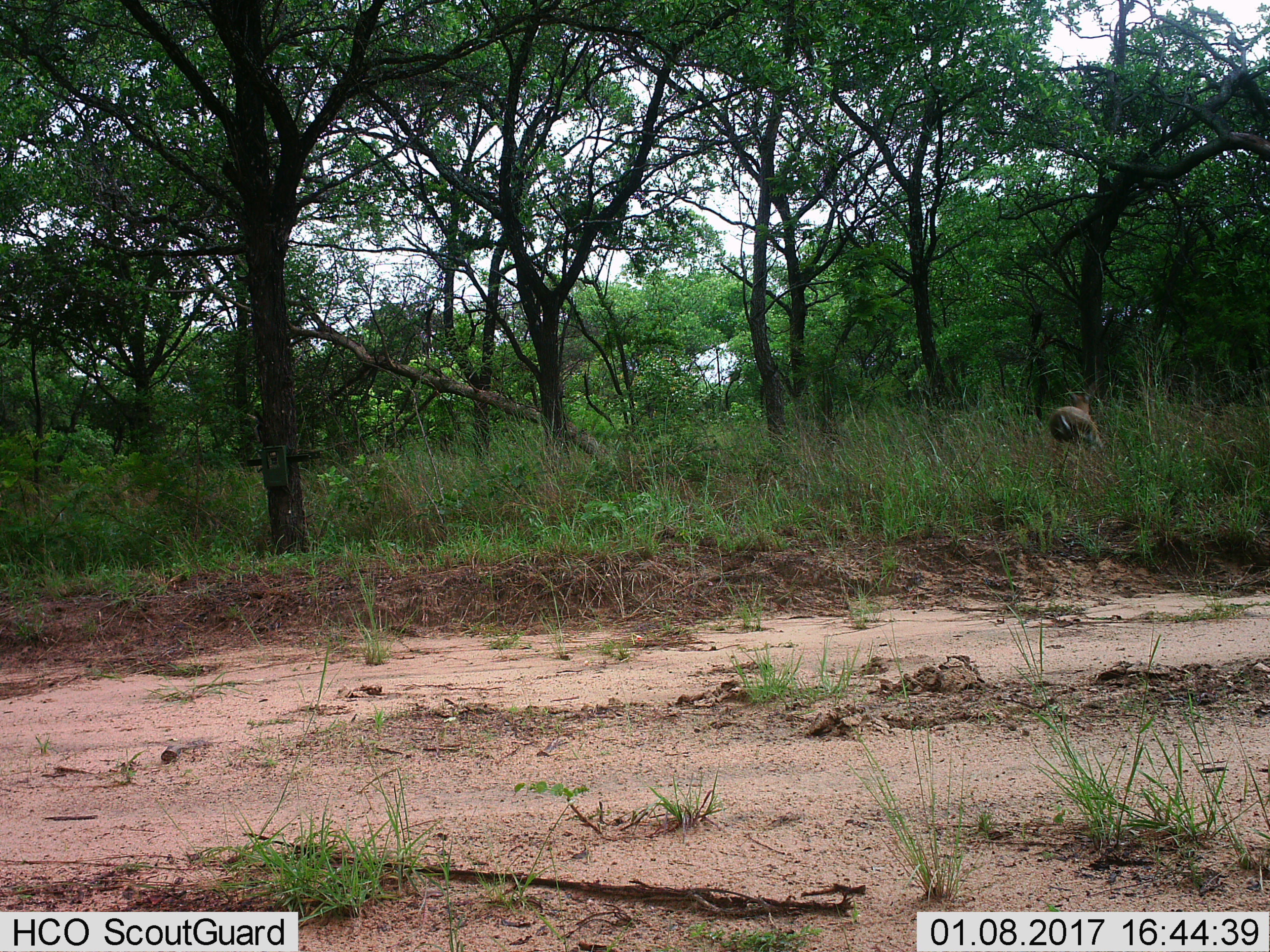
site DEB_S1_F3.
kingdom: Animalia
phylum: Chordata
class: Mammalia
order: Artiodactyla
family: Bovidae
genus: Sylvicapra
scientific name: Sylvicapra grimmia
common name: common duiker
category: duikercommongrey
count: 1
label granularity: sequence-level